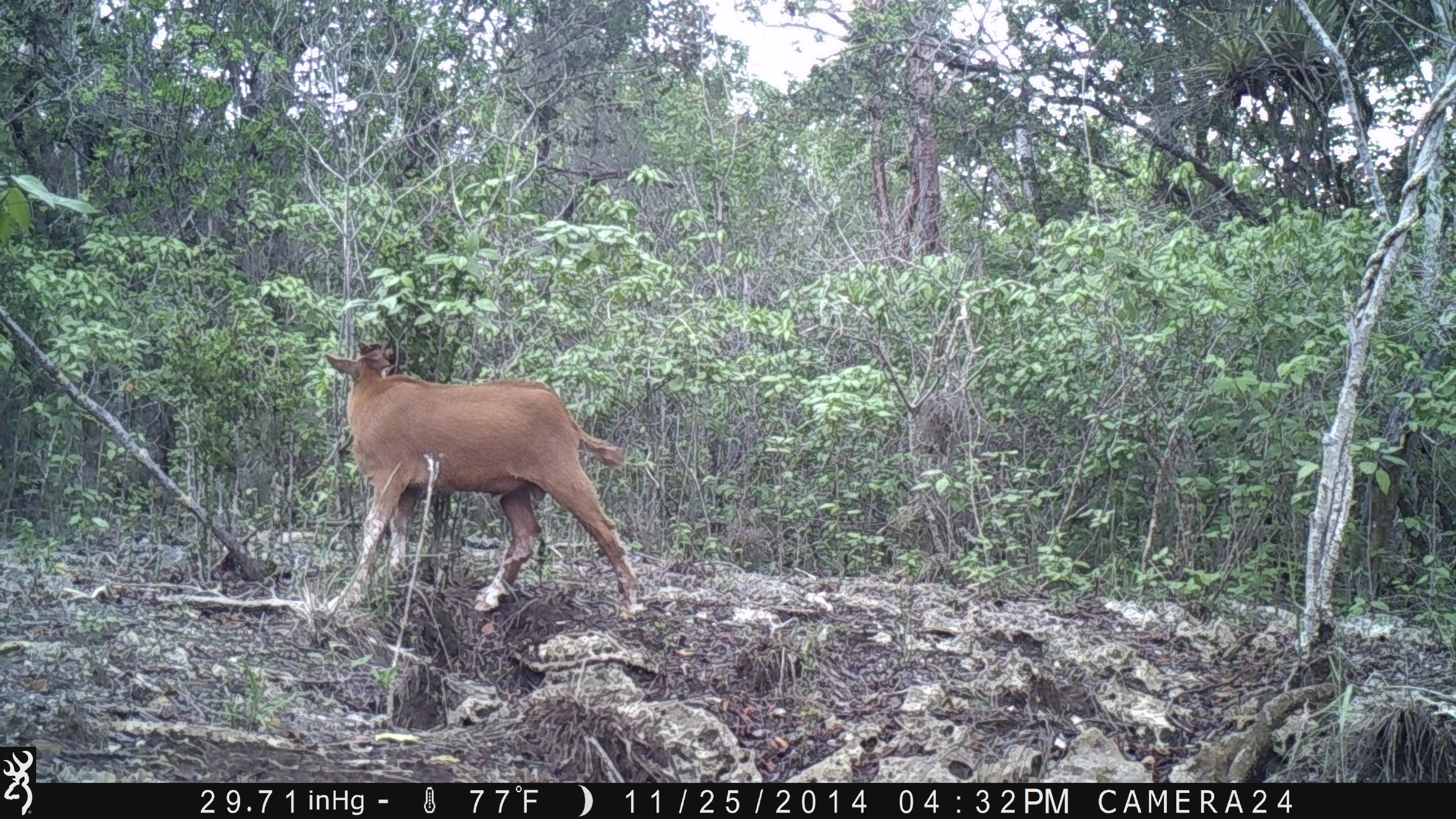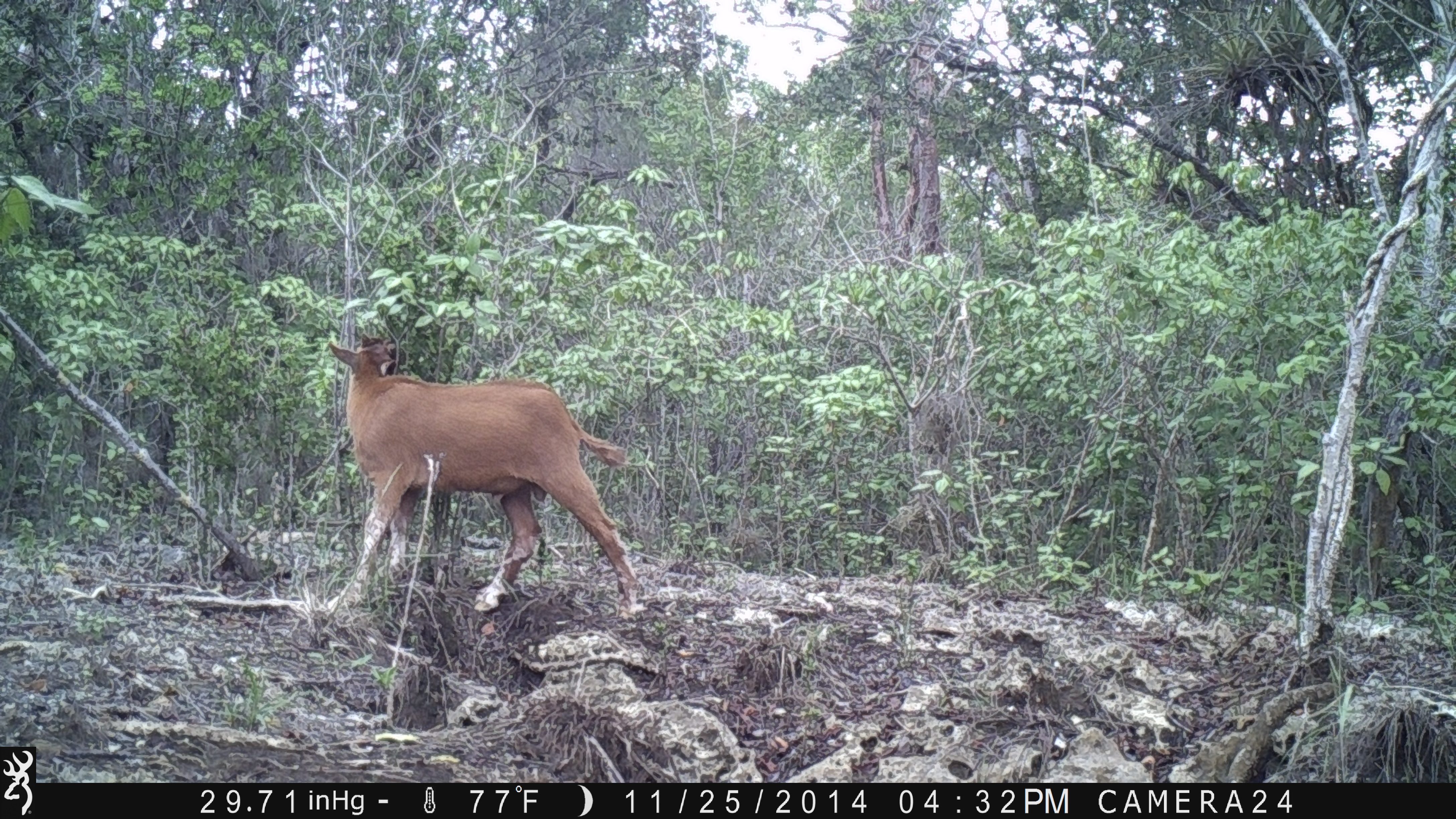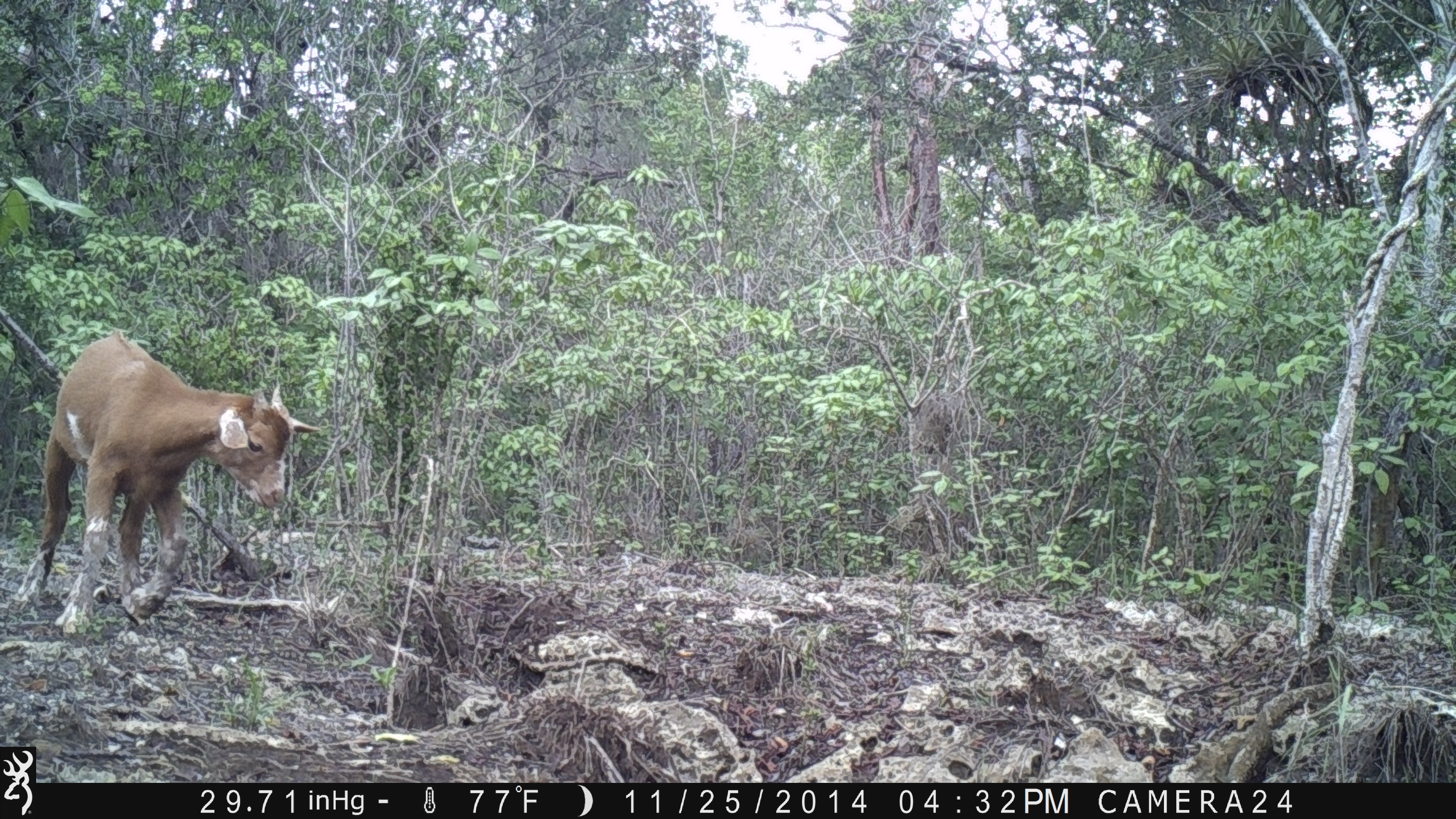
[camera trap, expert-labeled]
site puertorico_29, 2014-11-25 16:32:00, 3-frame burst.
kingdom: Animalia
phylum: Chordata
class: Mammalia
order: Artiodactyla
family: Bovidae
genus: Capra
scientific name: Capra hircus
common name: goat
Goat (Capra hircus).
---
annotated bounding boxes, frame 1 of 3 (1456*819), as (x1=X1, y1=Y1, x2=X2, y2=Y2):
goat: (x1=321, y1=333, x2=637, y2=621)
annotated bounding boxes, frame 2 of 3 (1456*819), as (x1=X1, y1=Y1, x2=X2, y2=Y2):
goat: (x1=320, y1=327, x2=639, y2=620)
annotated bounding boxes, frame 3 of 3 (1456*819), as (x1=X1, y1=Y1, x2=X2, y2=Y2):
goat: (x1=27, y1=334, x2=318, y2=635)